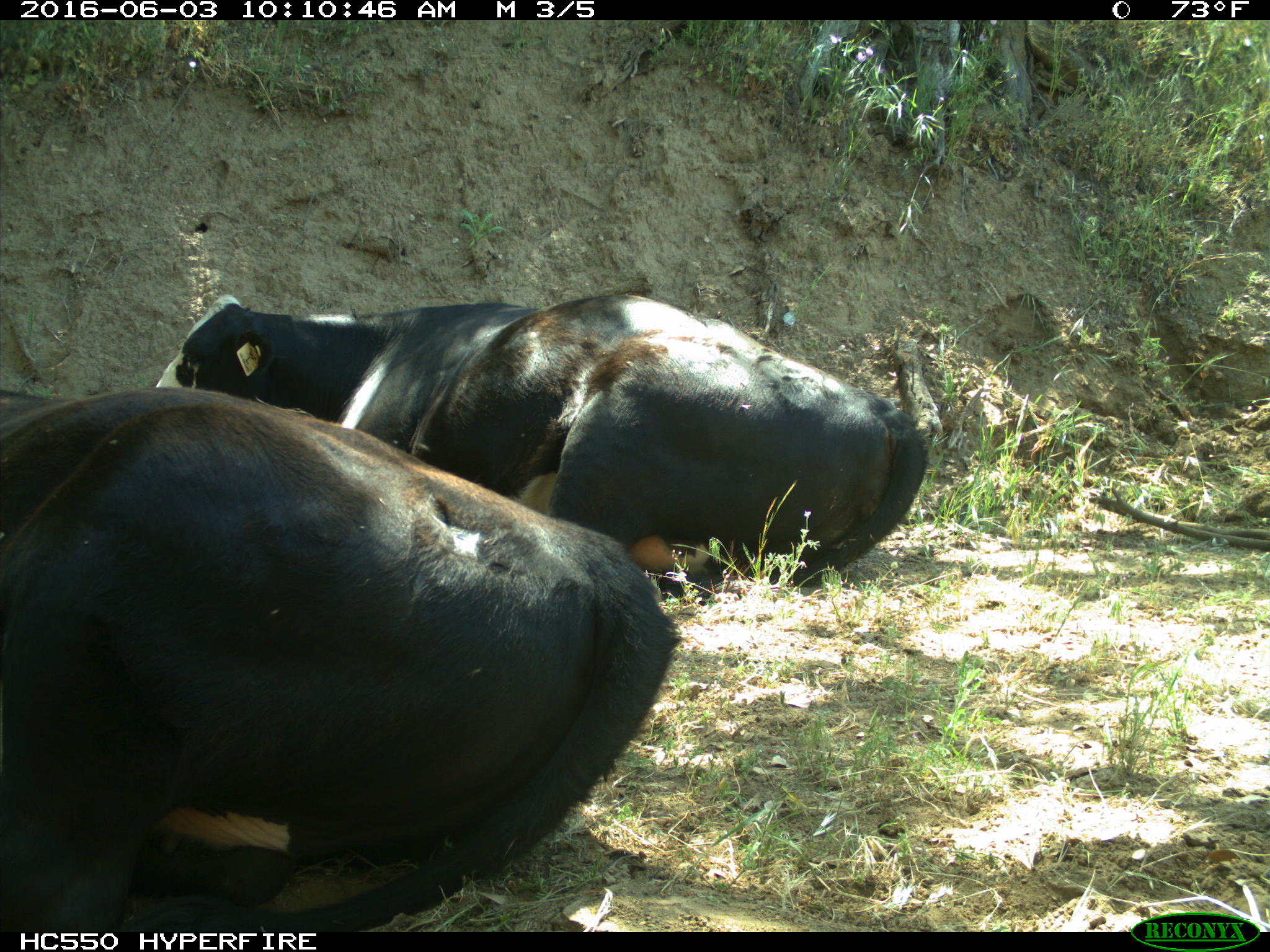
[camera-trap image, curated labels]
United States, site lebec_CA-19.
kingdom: Animalia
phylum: Chordata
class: Mammalia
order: Artiodactyla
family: Bovidae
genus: Bos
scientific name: Bos taurus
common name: domestic cow